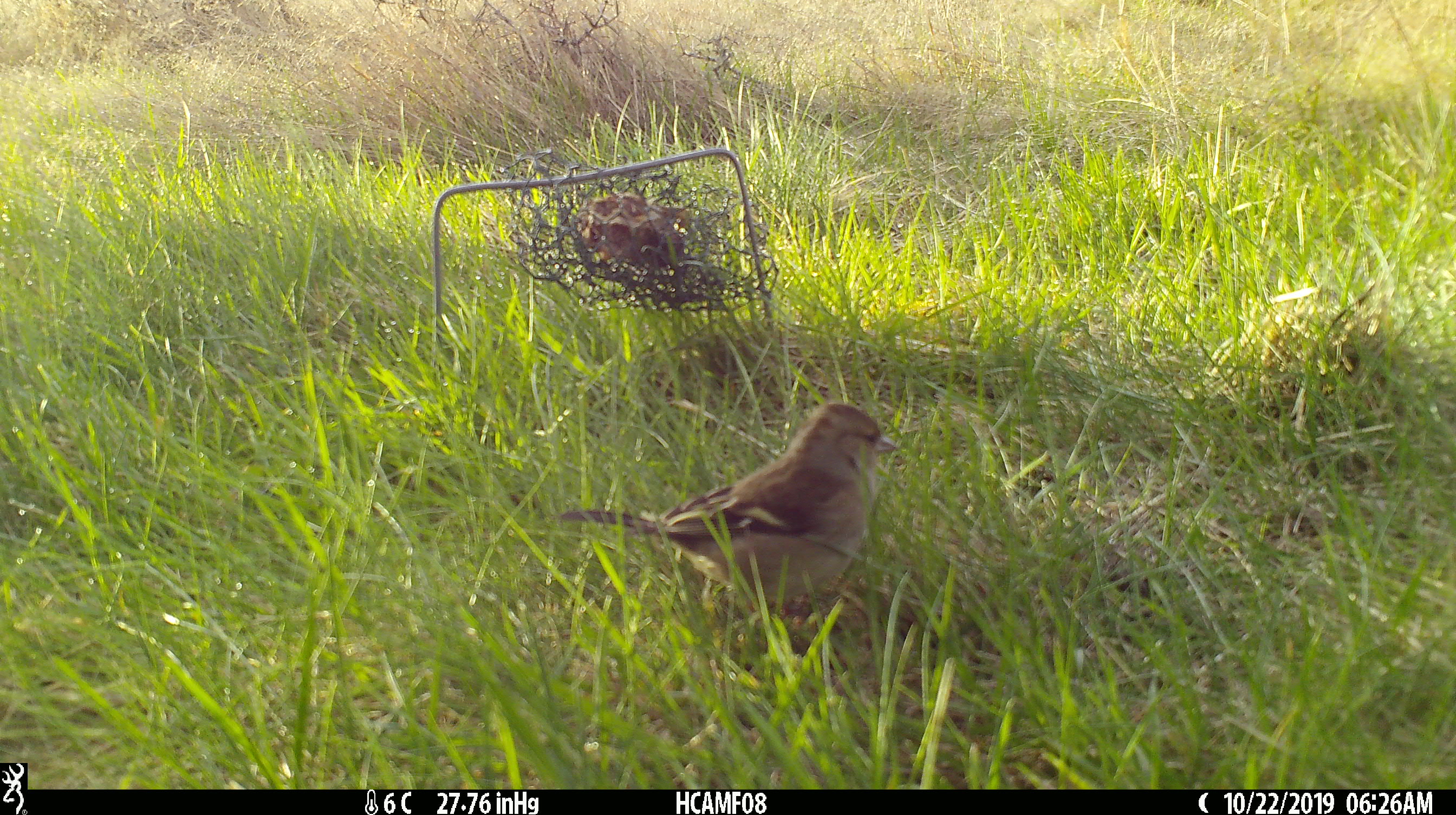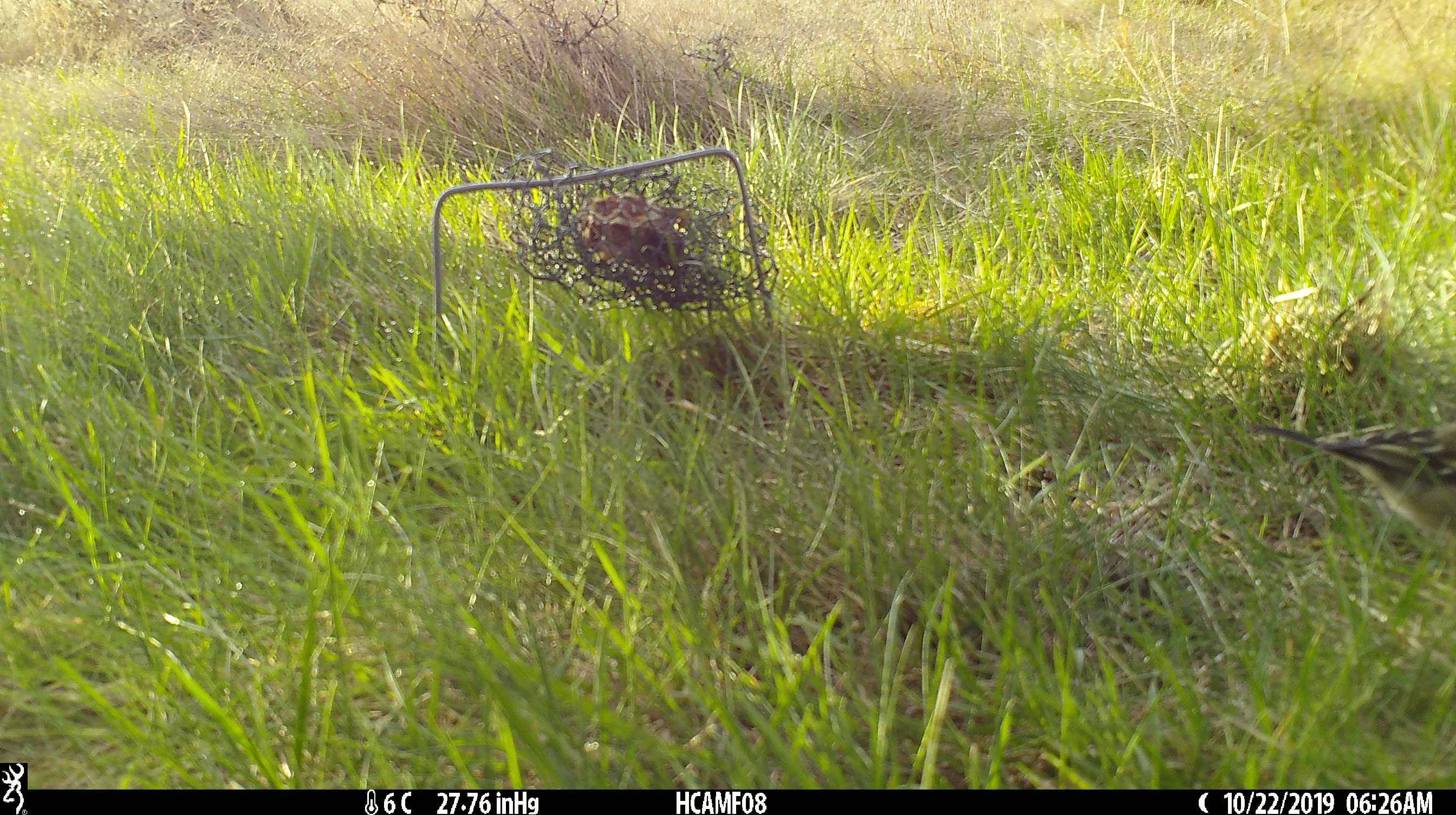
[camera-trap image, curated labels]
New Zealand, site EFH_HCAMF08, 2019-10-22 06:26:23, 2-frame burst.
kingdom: Animalia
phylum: Chordata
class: Aves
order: Passeriformes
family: Fringillidae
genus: Fringilla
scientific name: Fringilla coelebs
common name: common chaffinch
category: chaffinch